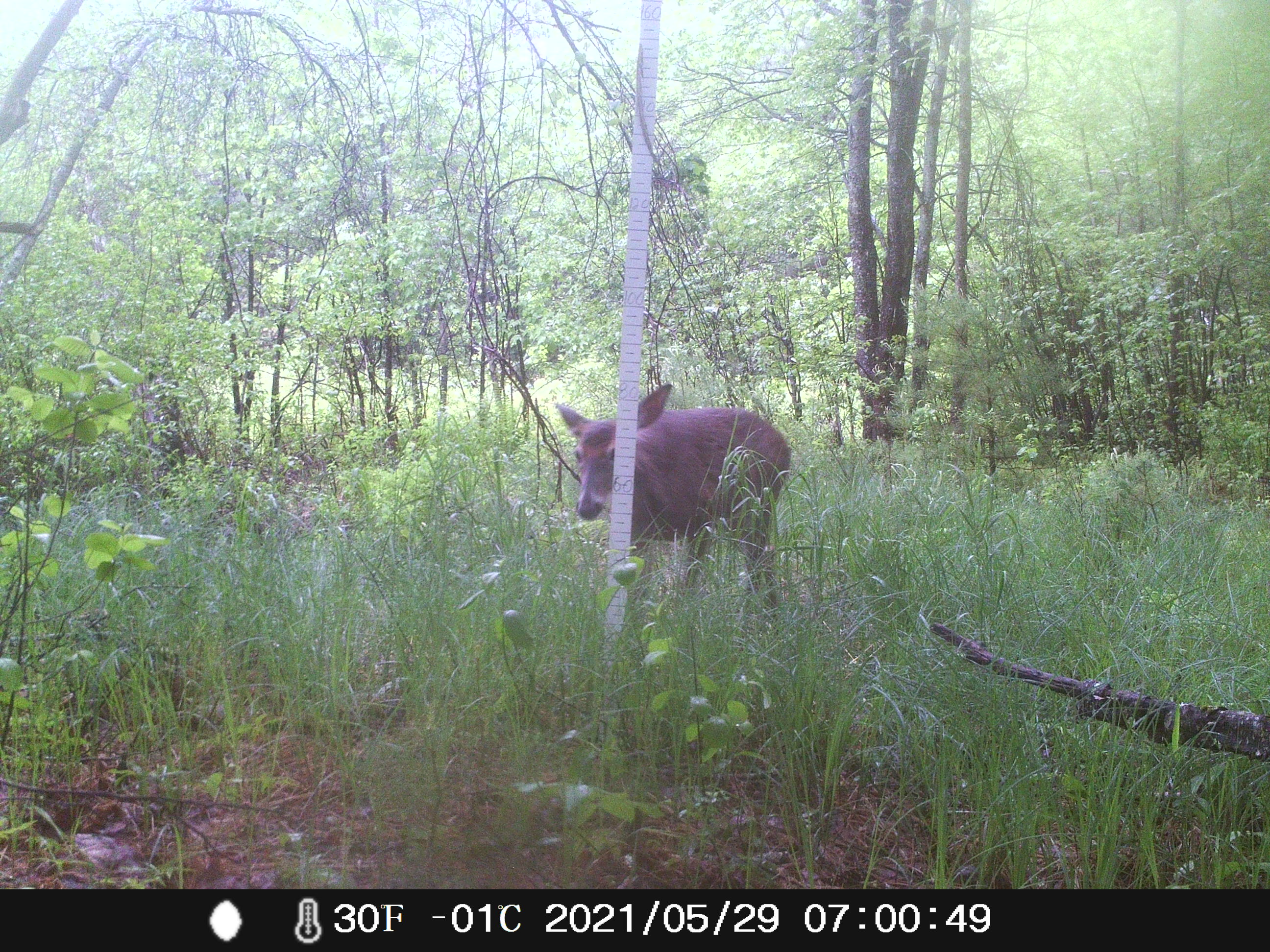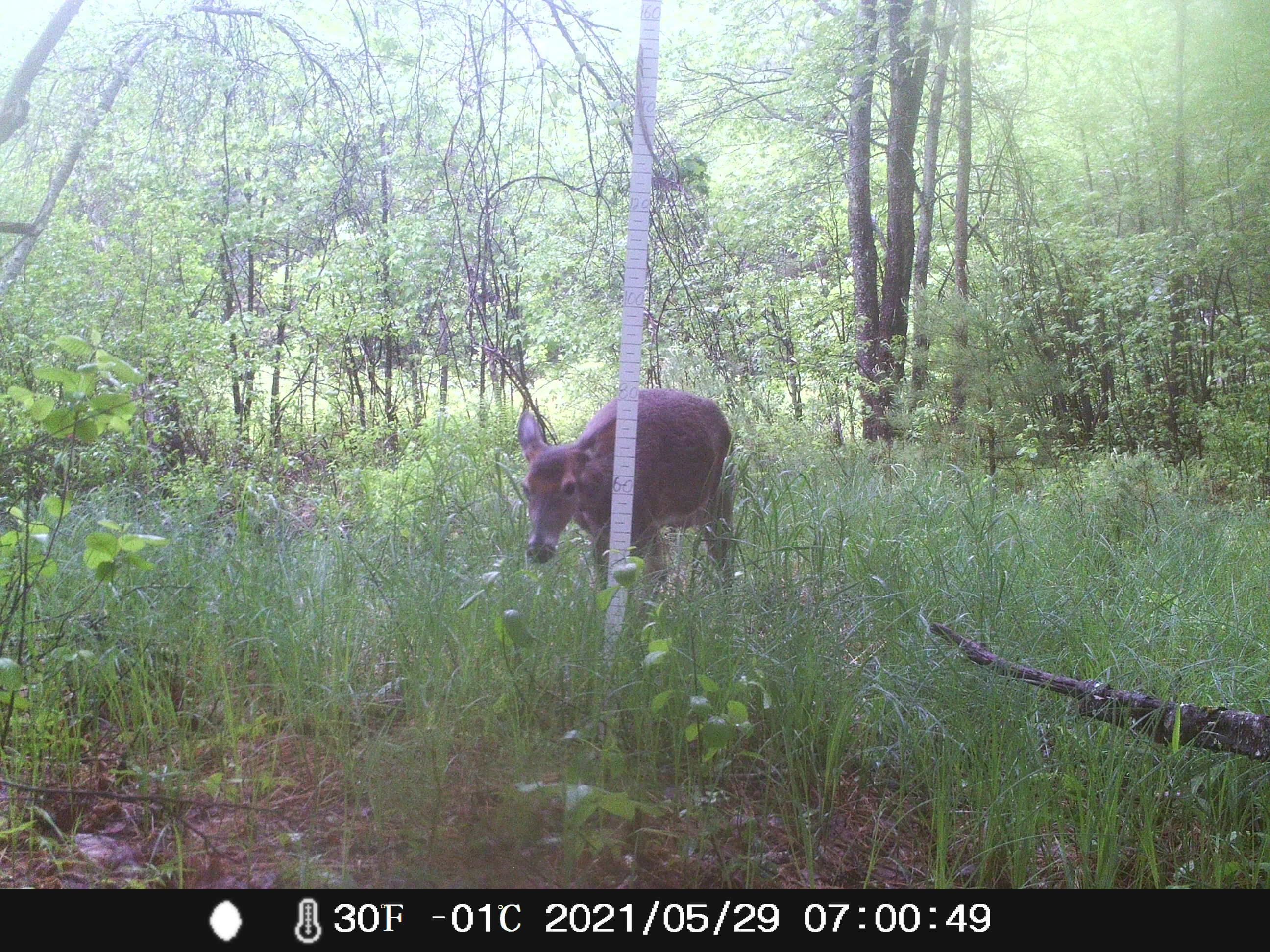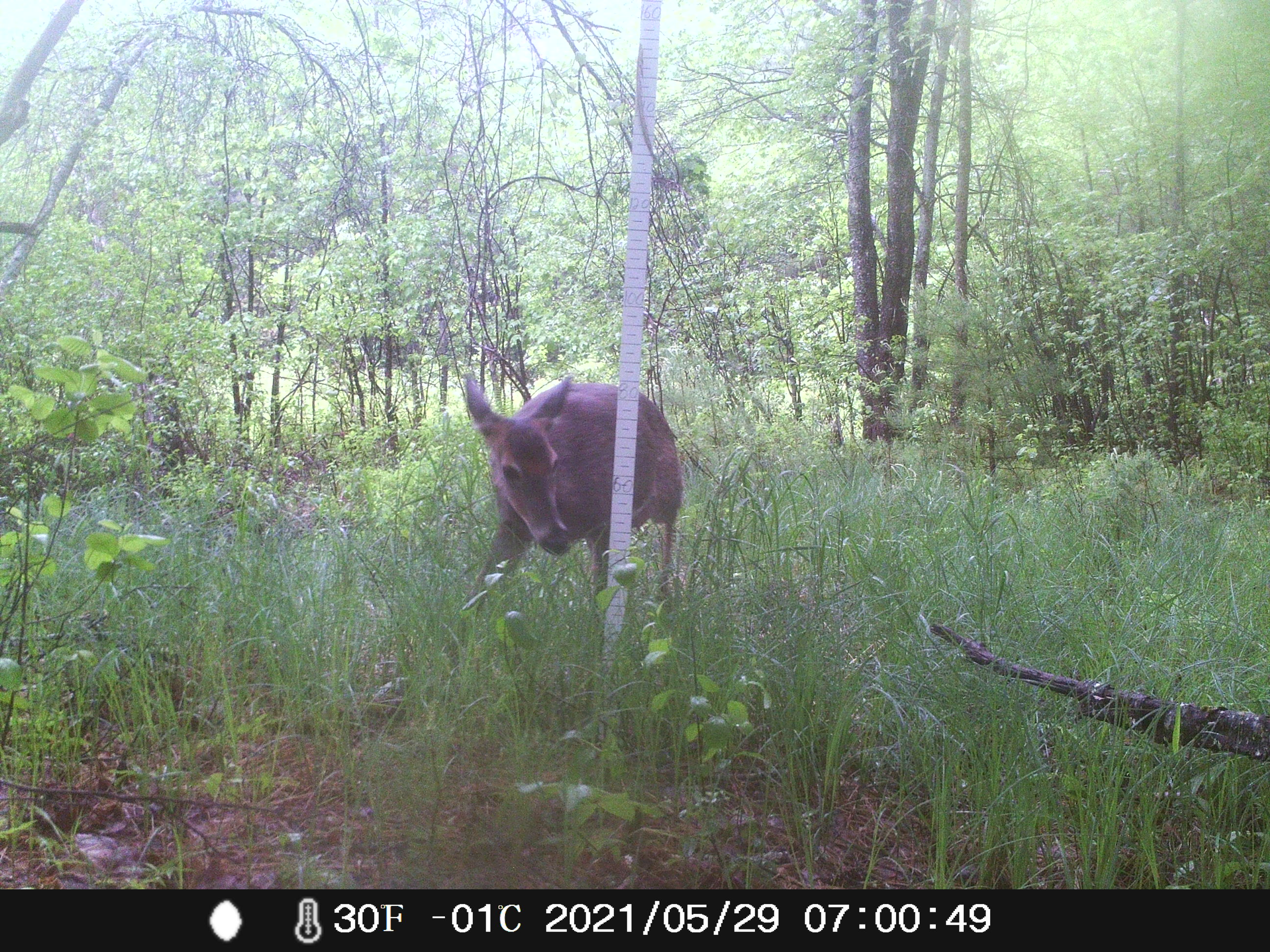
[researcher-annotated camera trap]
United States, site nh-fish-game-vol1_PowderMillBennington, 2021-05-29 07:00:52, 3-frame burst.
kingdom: Animalia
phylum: Chordata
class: Mammalia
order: Artiodactyla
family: Cervidae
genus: Odocoileus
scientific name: Odocoileus virginianus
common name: white-tailed deer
White-tailed deer (Odocoileus virginianus).